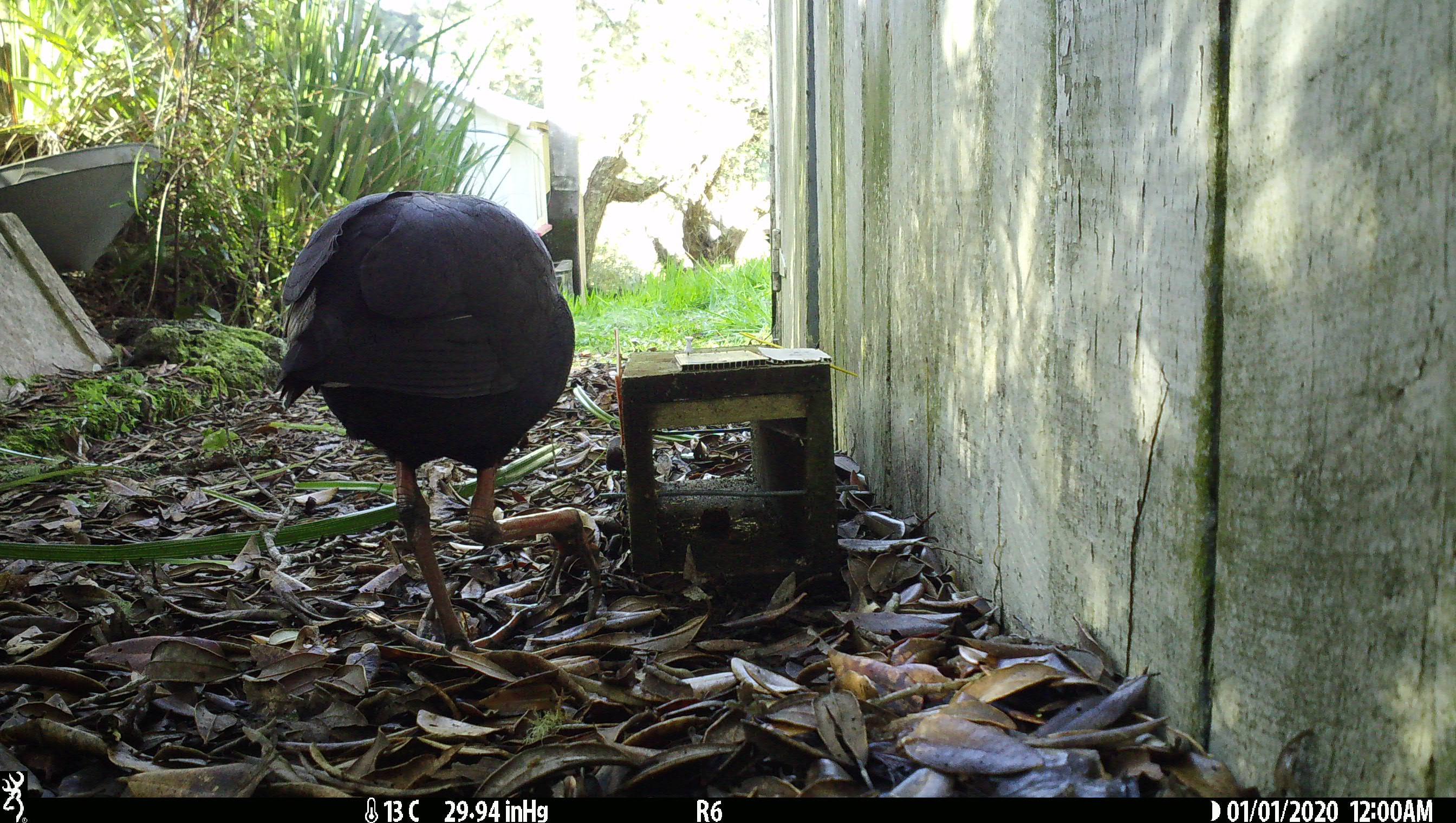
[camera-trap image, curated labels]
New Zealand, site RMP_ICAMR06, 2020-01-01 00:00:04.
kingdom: Animalia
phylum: Chordata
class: Aves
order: Gruiformes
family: Rallidae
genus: Porphyrio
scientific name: Porphyrio melanotus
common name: australasian swamphen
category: pukeko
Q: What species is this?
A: Pukeko (australasian swamphen) (Porphyrio melanotus).